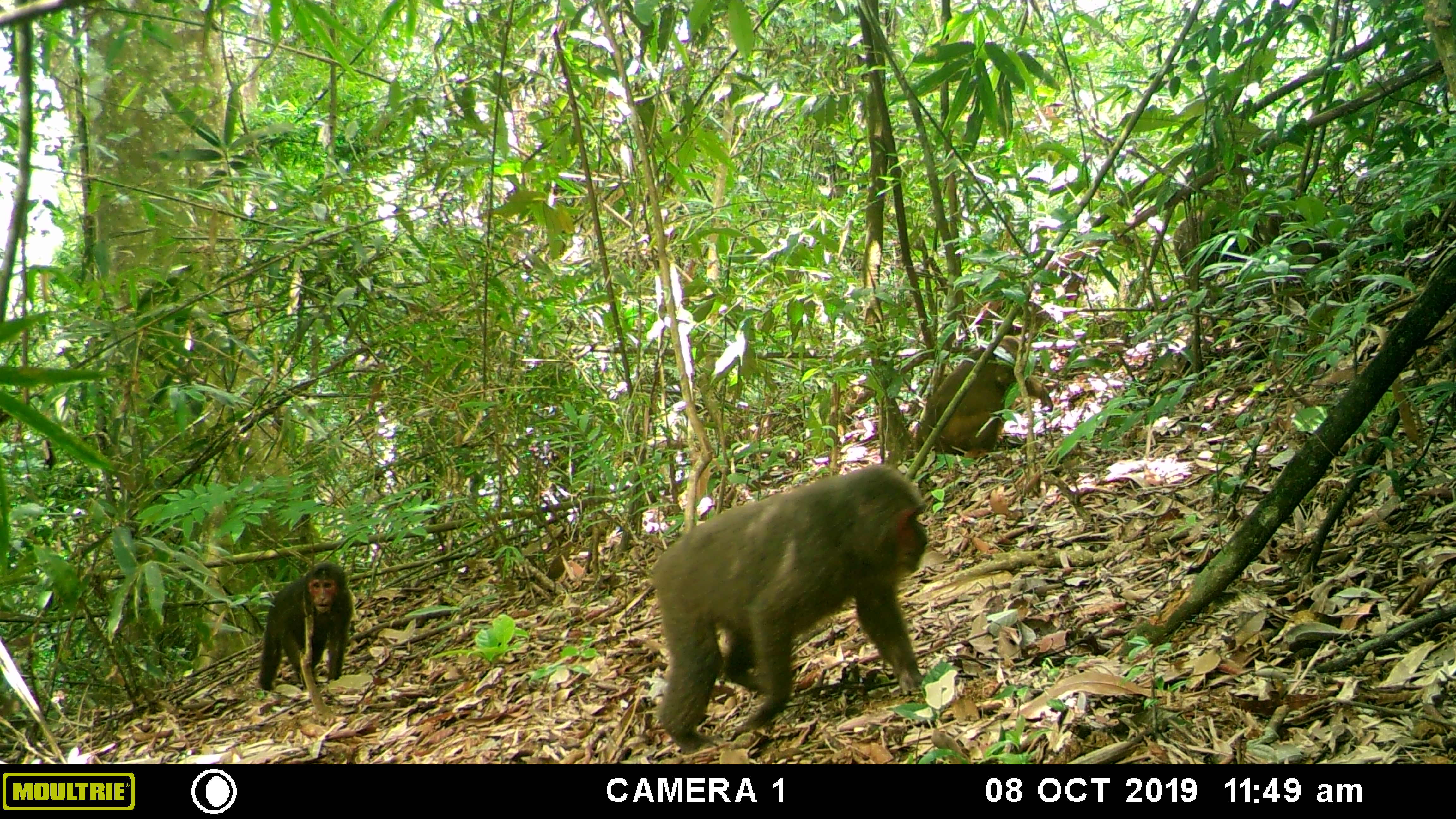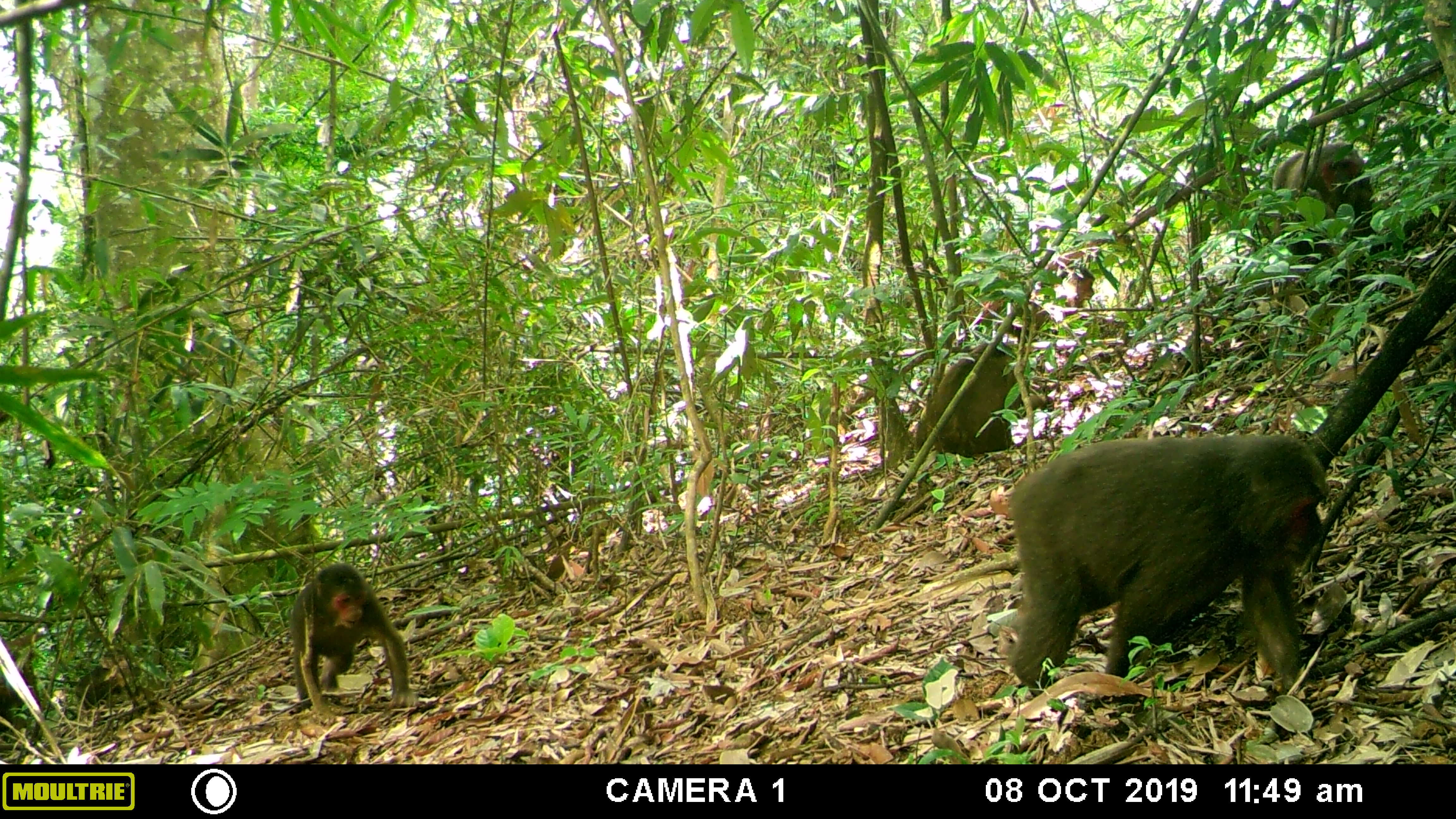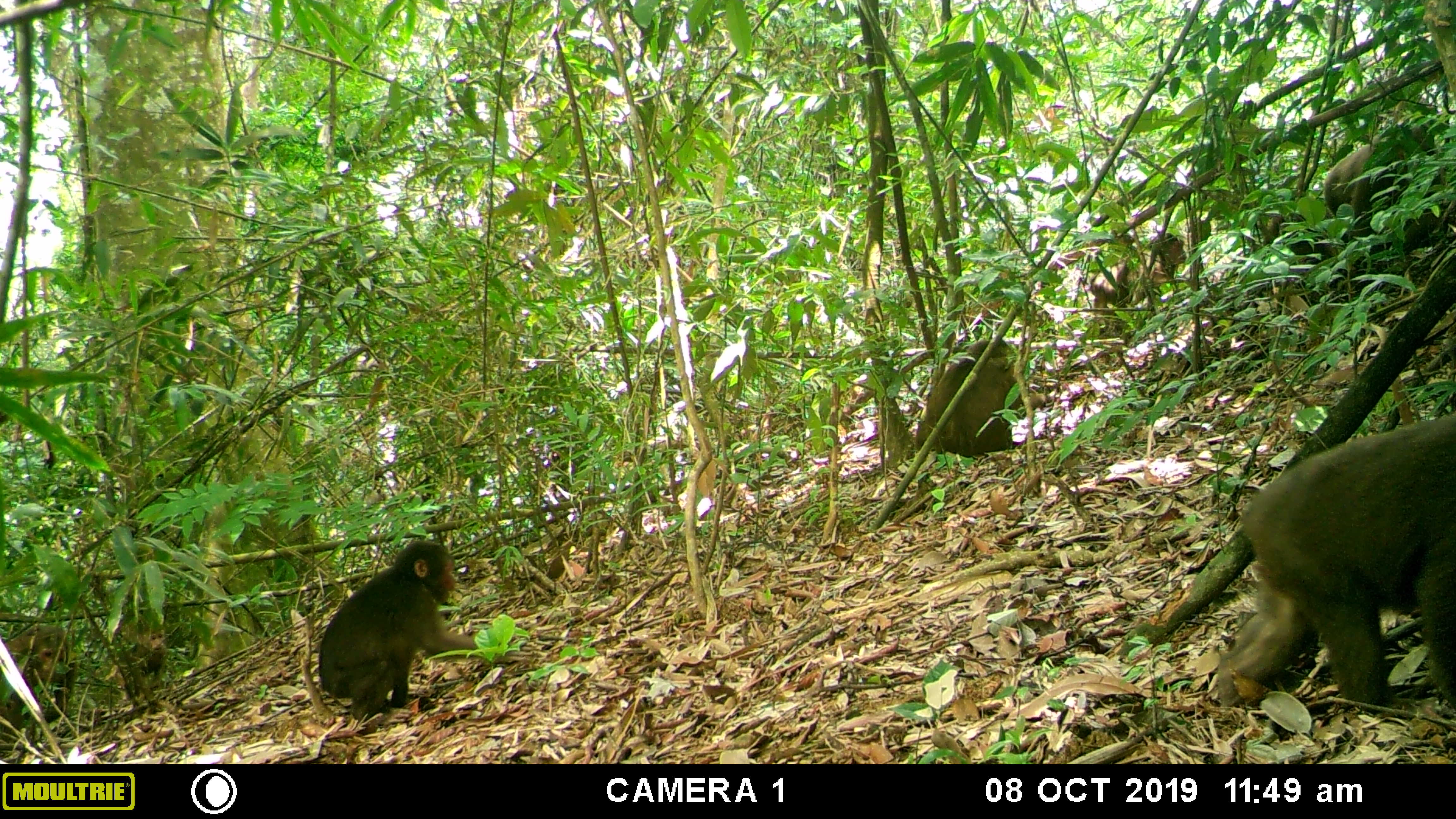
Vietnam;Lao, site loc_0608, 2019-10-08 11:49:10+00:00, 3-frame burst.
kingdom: Animalia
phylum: Chordata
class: Mammalia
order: Primates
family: Cercopithecidae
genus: Macaca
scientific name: Macaca arctoides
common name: stump-tailed macaque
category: stump tailed macaque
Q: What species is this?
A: Stump tailed macaque (stump-tailed macaque) (Macaca arctoides).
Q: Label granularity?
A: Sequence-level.